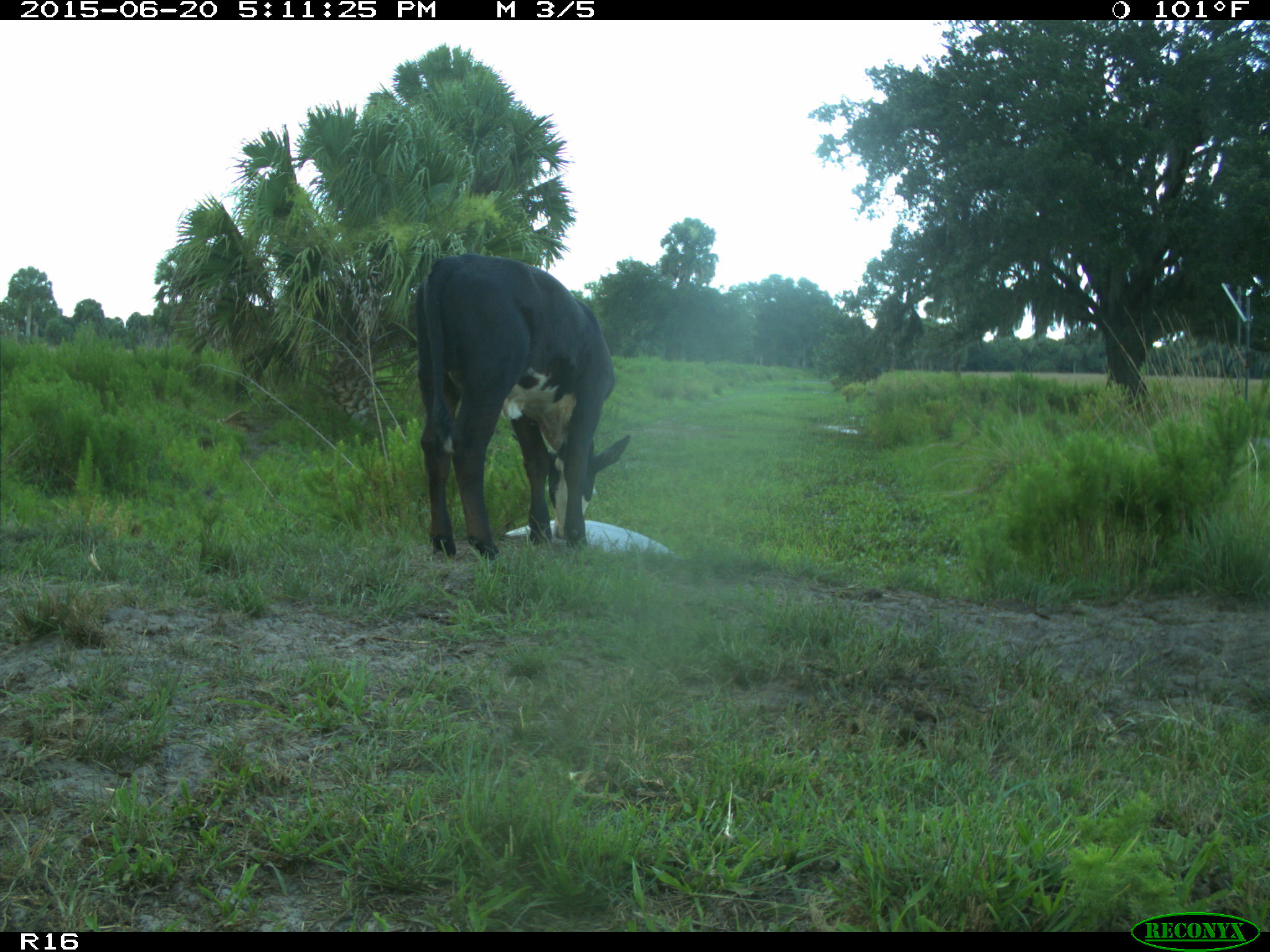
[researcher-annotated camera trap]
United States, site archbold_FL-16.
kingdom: Animalia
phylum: Chordata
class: Mammalia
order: Artiodactyla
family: Bovidae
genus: Bos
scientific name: Bos taurus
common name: domestic cow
Bos taurus (domestic cow).